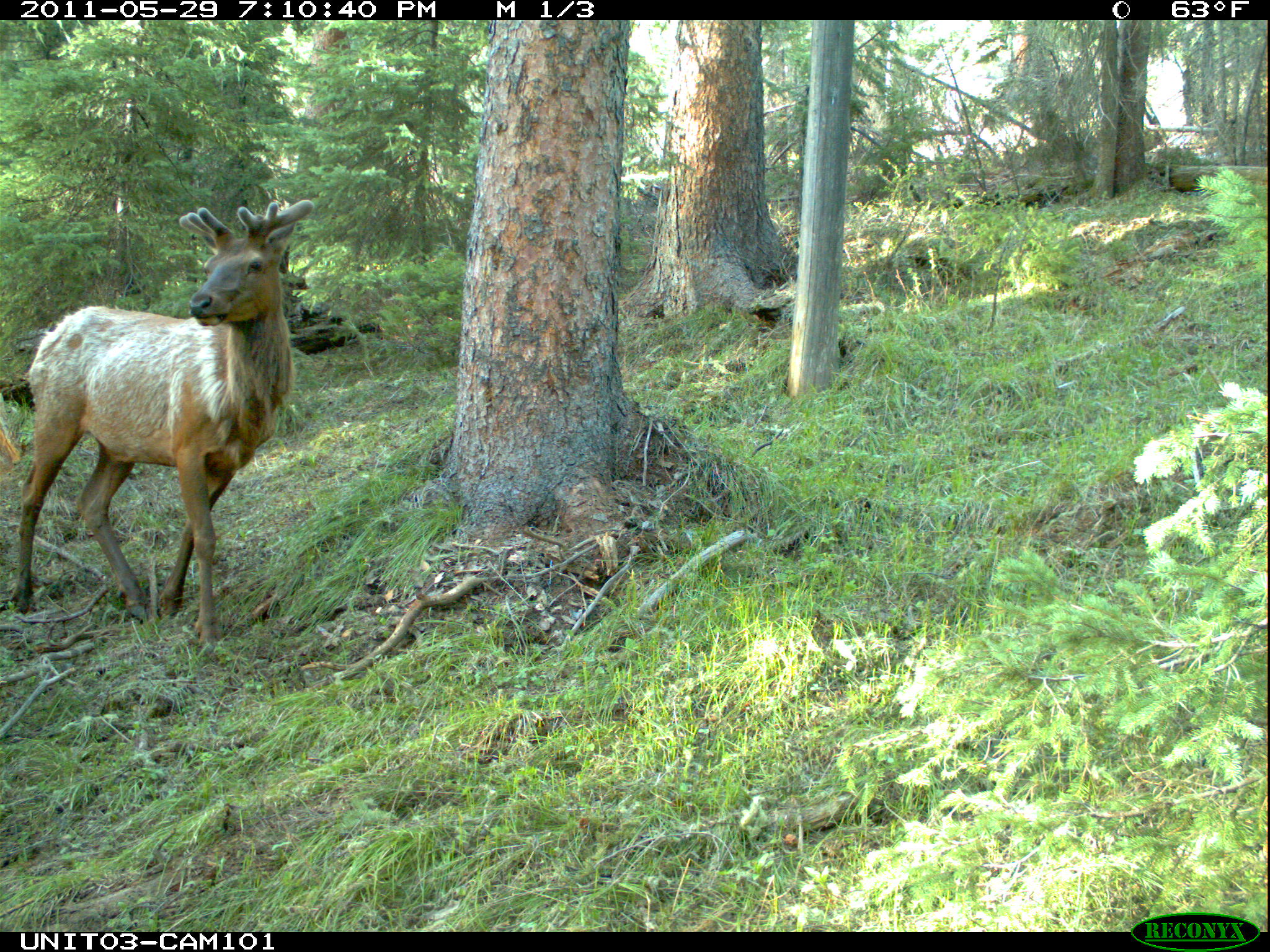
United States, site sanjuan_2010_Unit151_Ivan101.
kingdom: Animalia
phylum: Chordata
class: Mammalia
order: Artiodactyla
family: Cervidae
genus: Cervus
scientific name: Cervus elaphus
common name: red deer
Cervus elaphus (red deer).